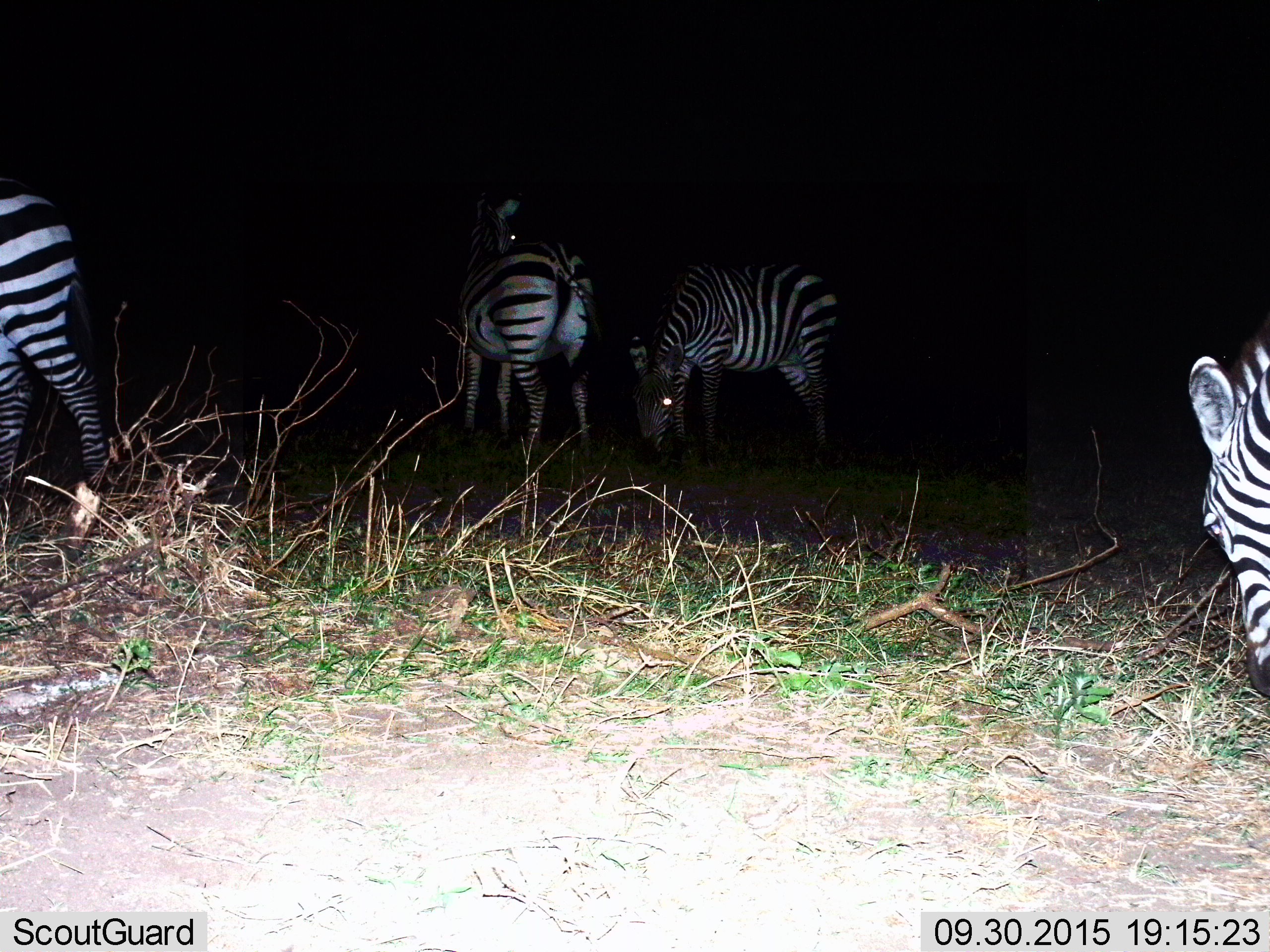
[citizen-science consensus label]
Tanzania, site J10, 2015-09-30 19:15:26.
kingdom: Animalia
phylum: Chordata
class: Mammalia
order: Perissodactyla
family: Equidae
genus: Equus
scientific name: Equus quagga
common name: plains zebra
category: zebra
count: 4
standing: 70%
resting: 0%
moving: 10%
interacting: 10%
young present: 0%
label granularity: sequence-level